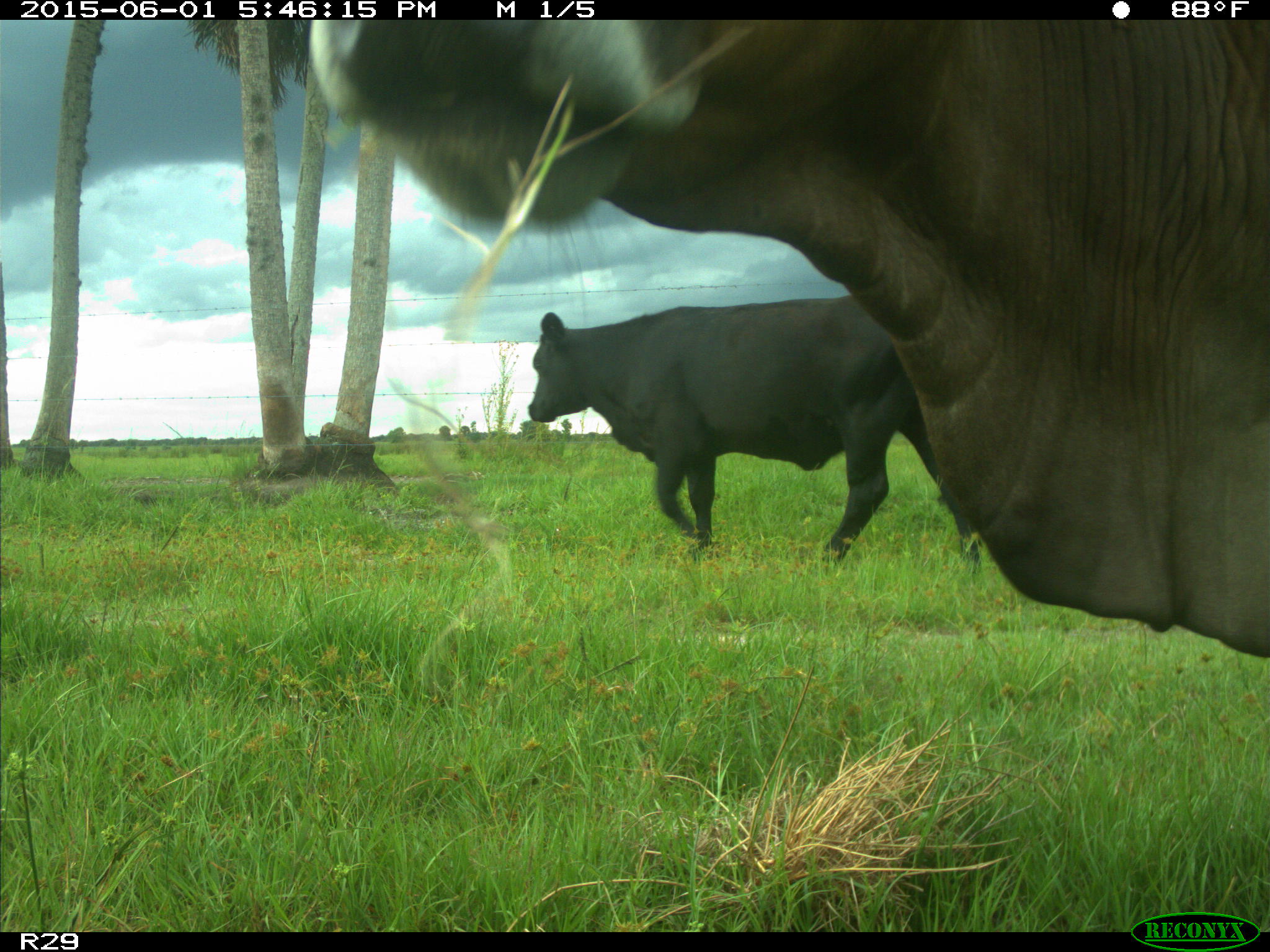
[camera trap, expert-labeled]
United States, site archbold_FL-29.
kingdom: Animalia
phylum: Chordata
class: Mammalia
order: Artiodactyla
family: Bovidae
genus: Bos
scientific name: Bos taurus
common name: domestic cow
Bos taurus (domestic cow).